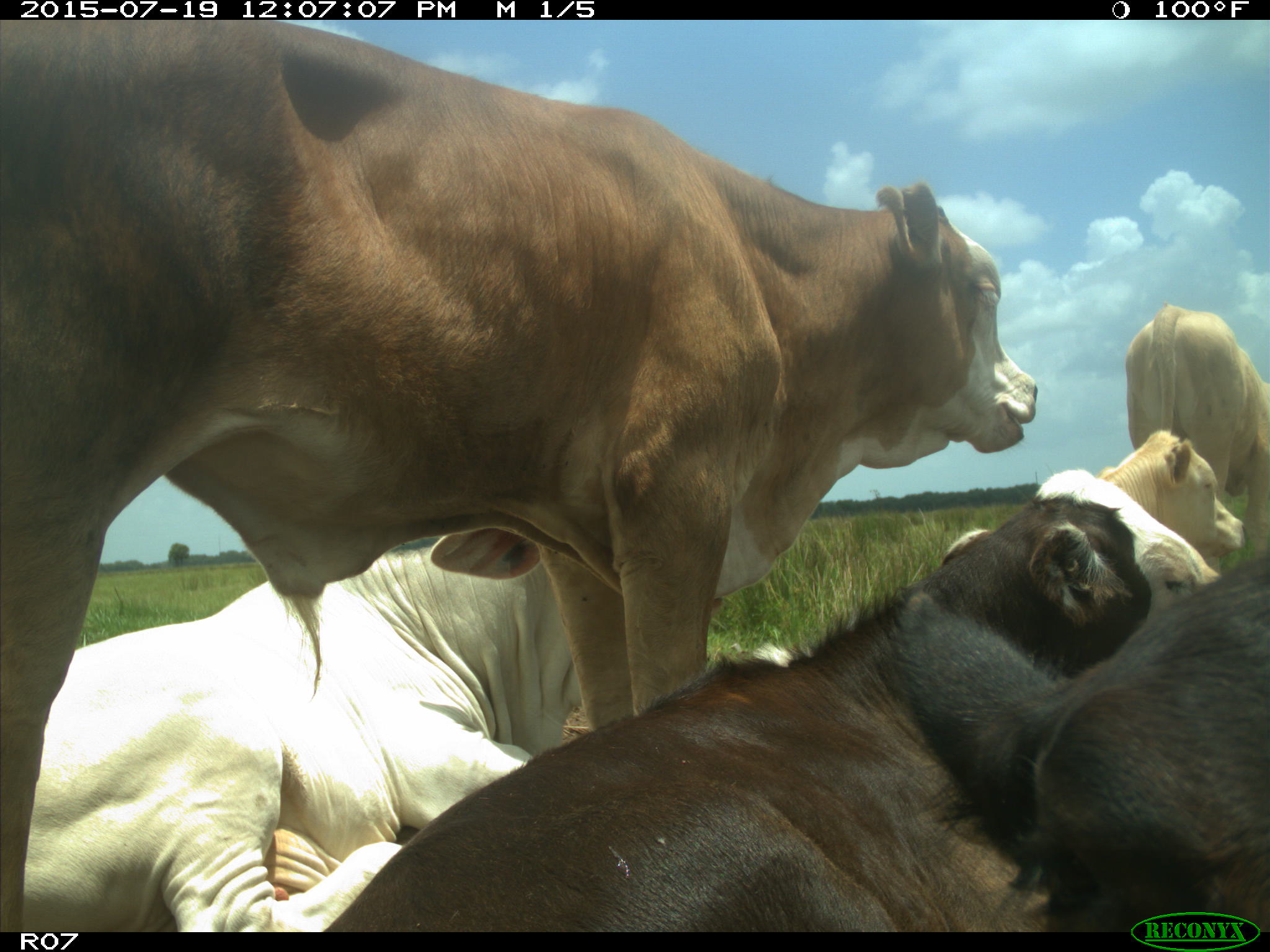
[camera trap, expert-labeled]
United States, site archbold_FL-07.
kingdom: Animalia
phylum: Chordata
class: Mammalia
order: Artiodactyla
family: Bovidae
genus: Bos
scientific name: Bos taurus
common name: domestic cow